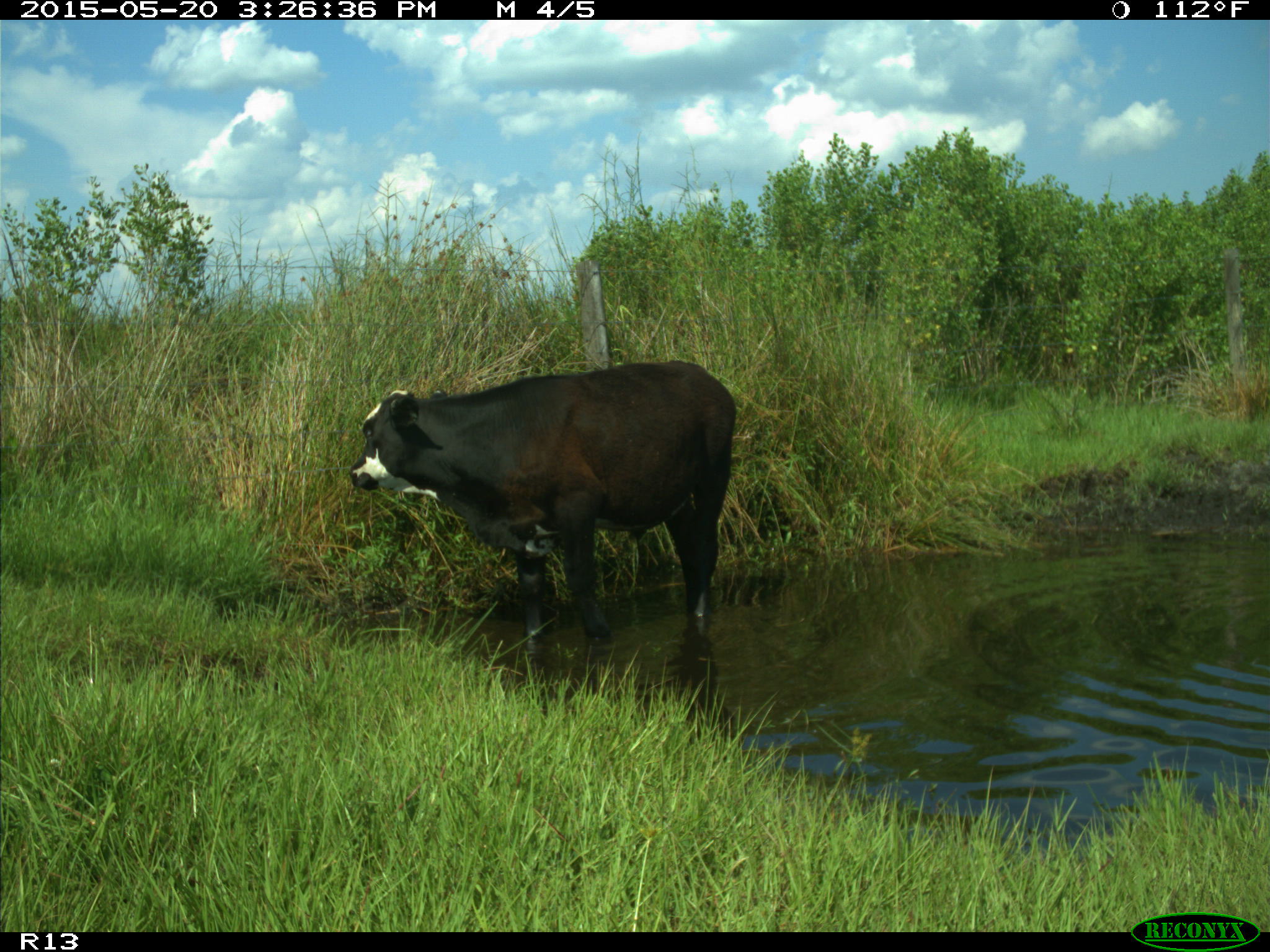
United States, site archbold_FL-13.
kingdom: Animalia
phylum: Chordata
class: Mammalia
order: Artiodactyla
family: Bovidae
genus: Bos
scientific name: Bos taurus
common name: domestic cow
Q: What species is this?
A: Bos taurus (domestic cow).